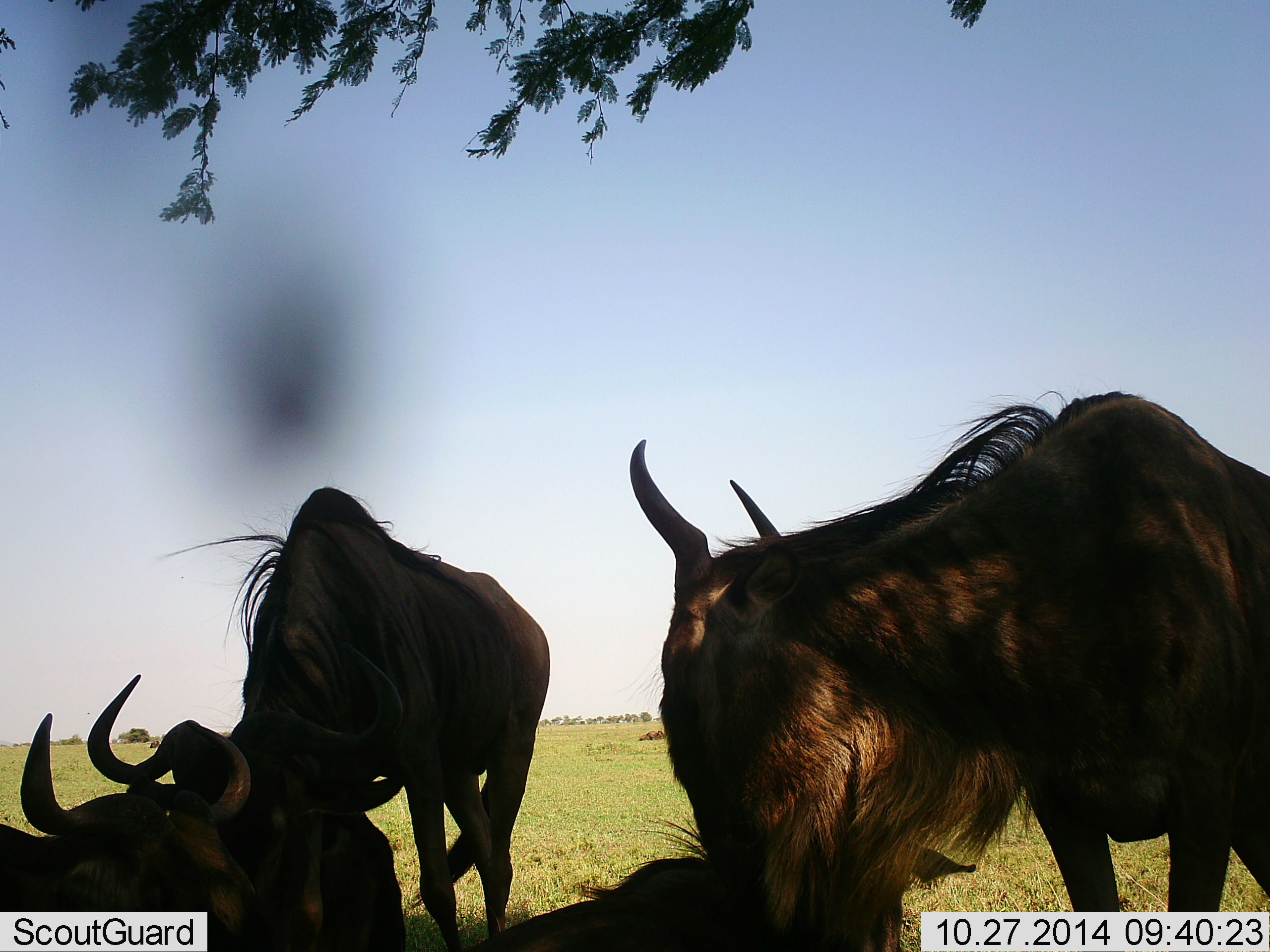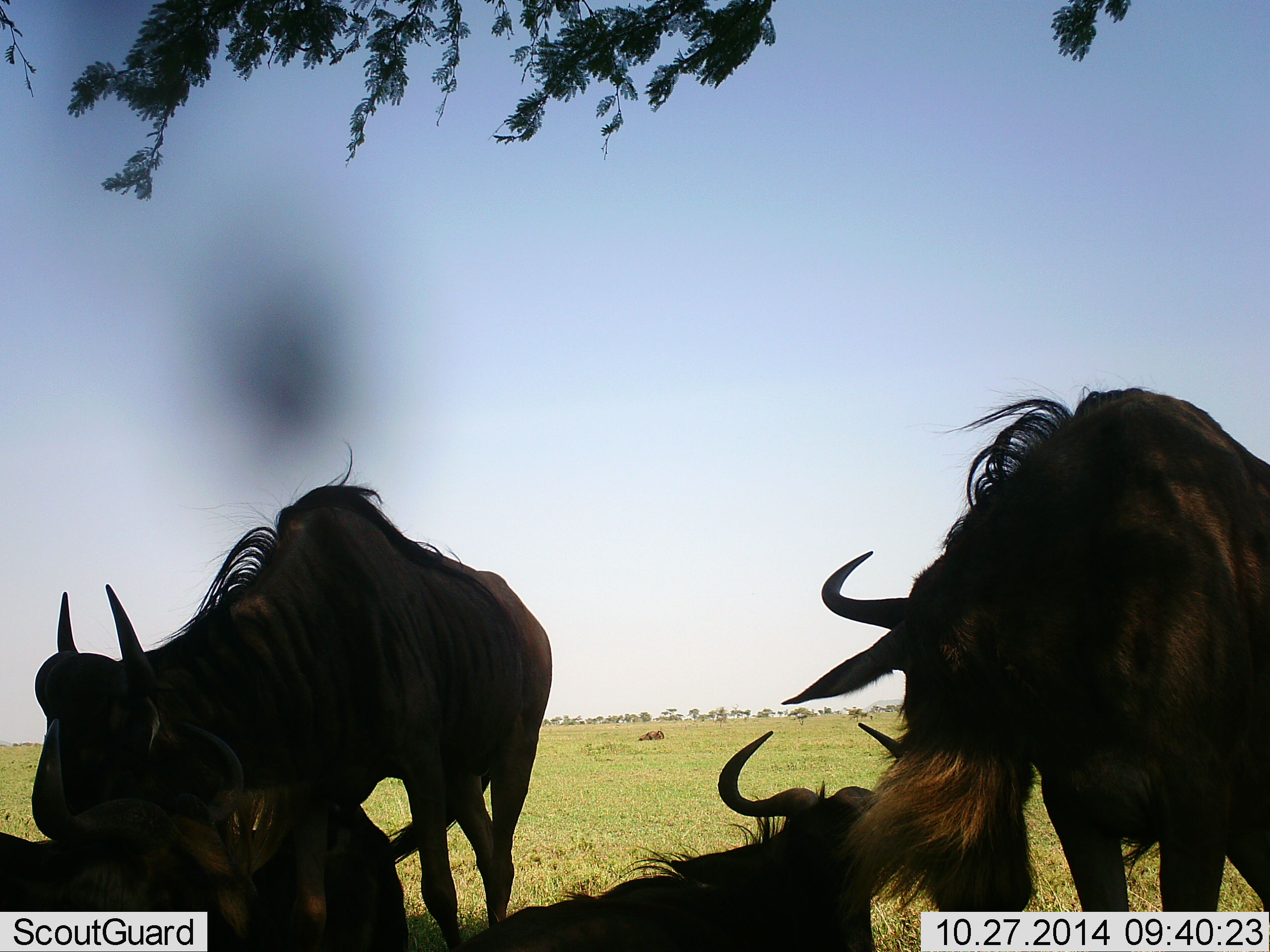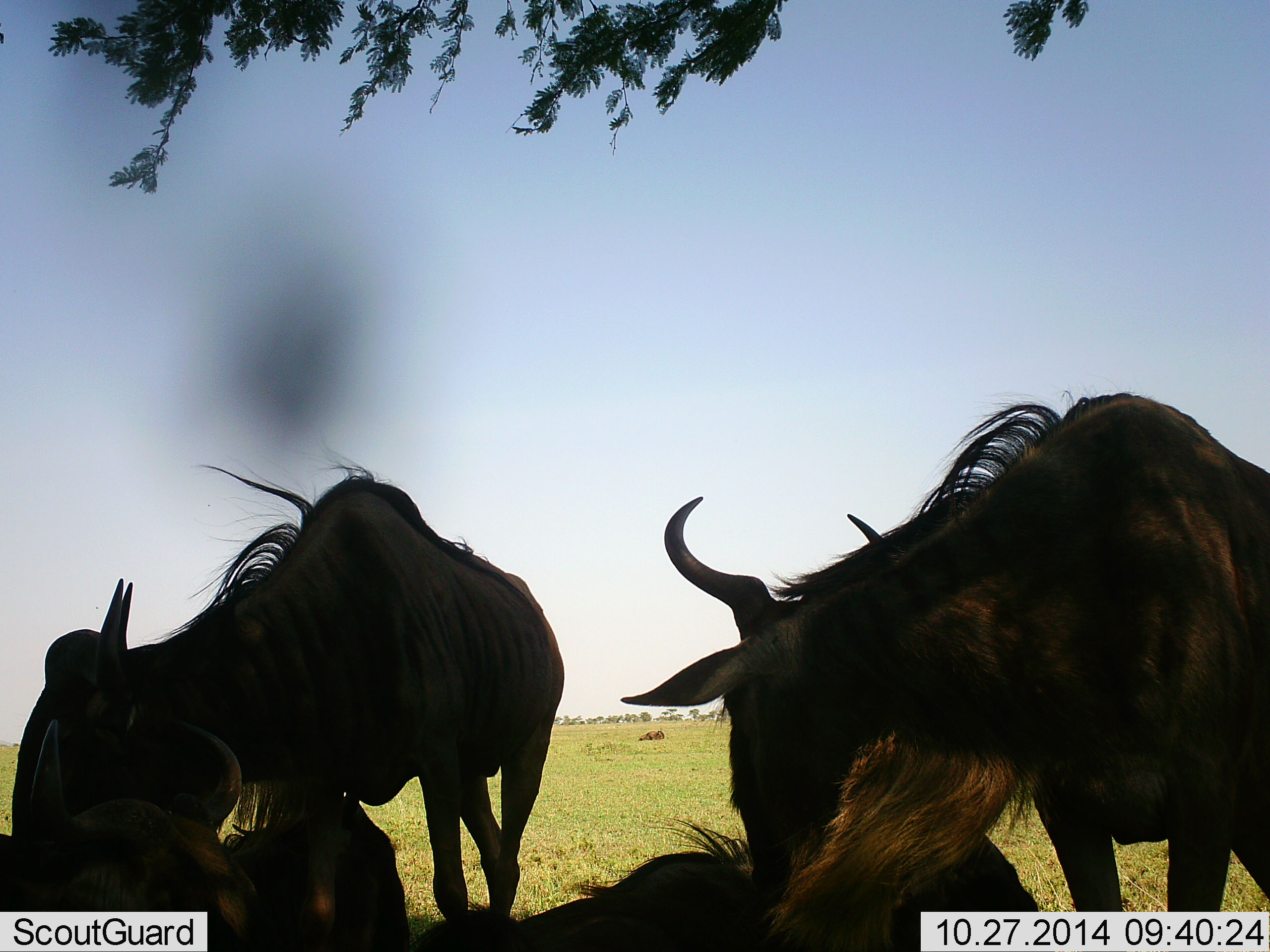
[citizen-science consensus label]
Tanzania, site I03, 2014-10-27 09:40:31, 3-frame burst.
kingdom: Animalia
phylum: Chordata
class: Mammalia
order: Artiodactyla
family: Bovidae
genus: Connochaetes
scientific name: Connochaetes taurinus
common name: blue wildebeest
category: wildebeest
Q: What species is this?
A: Wildebeest (blue wildebeest) (Connochaetes taurinus).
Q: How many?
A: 4.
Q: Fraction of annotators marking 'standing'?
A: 80%.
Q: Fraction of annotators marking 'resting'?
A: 90%.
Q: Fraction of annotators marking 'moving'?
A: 0%.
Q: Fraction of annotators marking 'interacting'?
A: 30%.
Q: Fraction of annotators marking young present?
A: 0%.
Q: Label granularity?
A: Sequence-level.